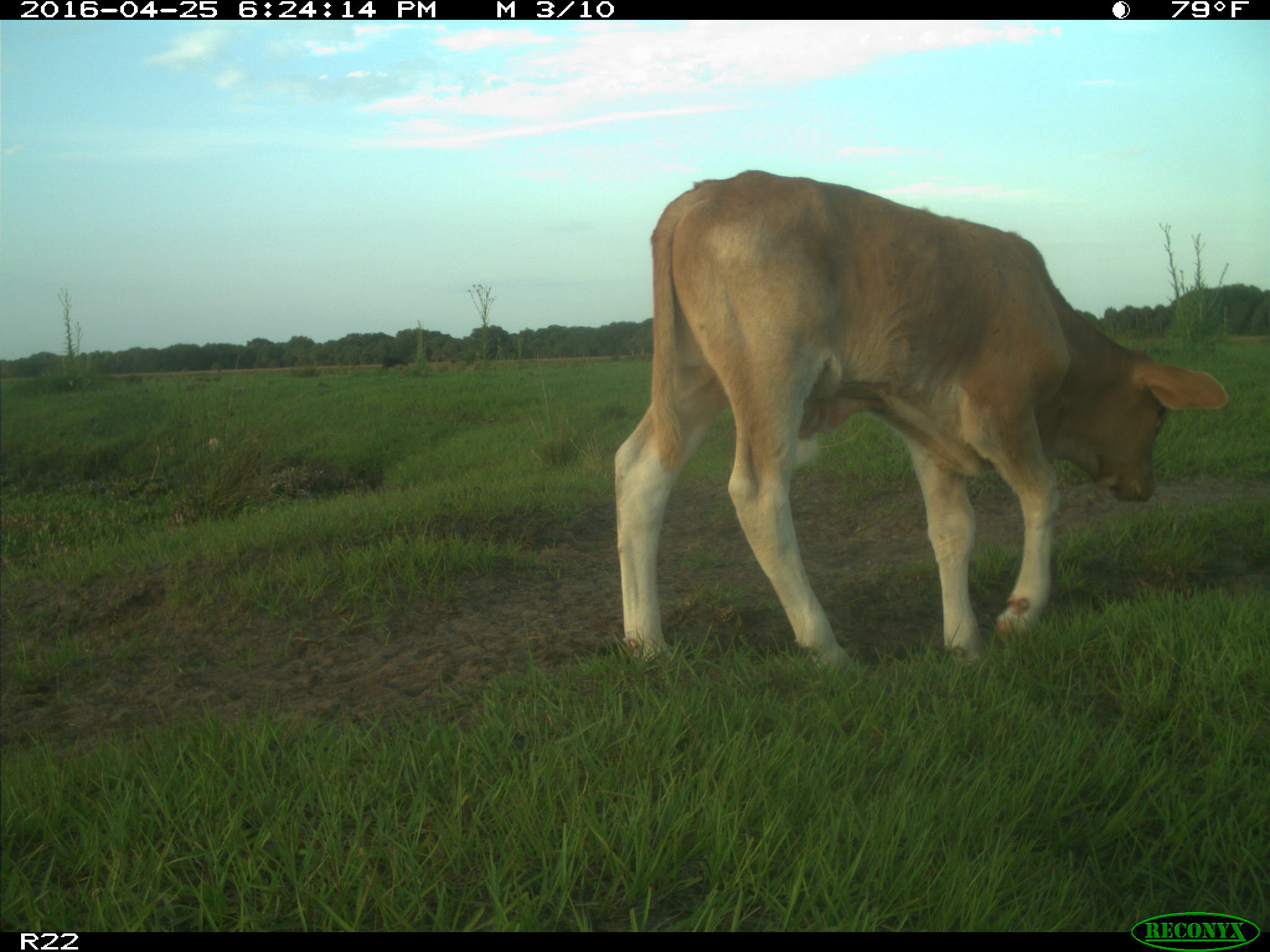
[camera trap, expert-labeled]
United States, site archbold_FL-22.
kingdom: Animalia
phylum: Chordata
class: Mammalia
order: Artiodactyla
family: Bovidae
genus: Bos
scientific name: Bos taurus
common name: domestic cow